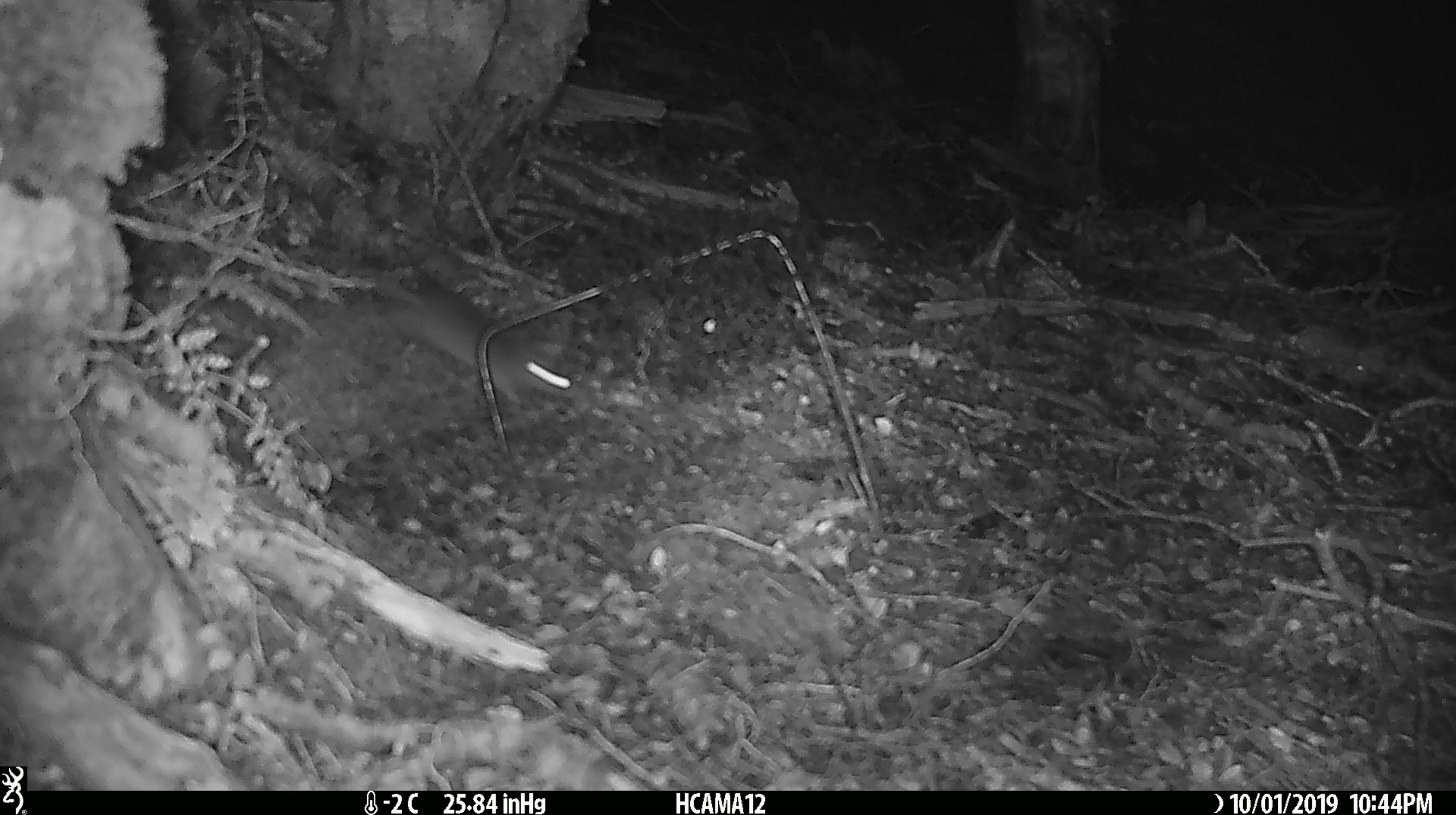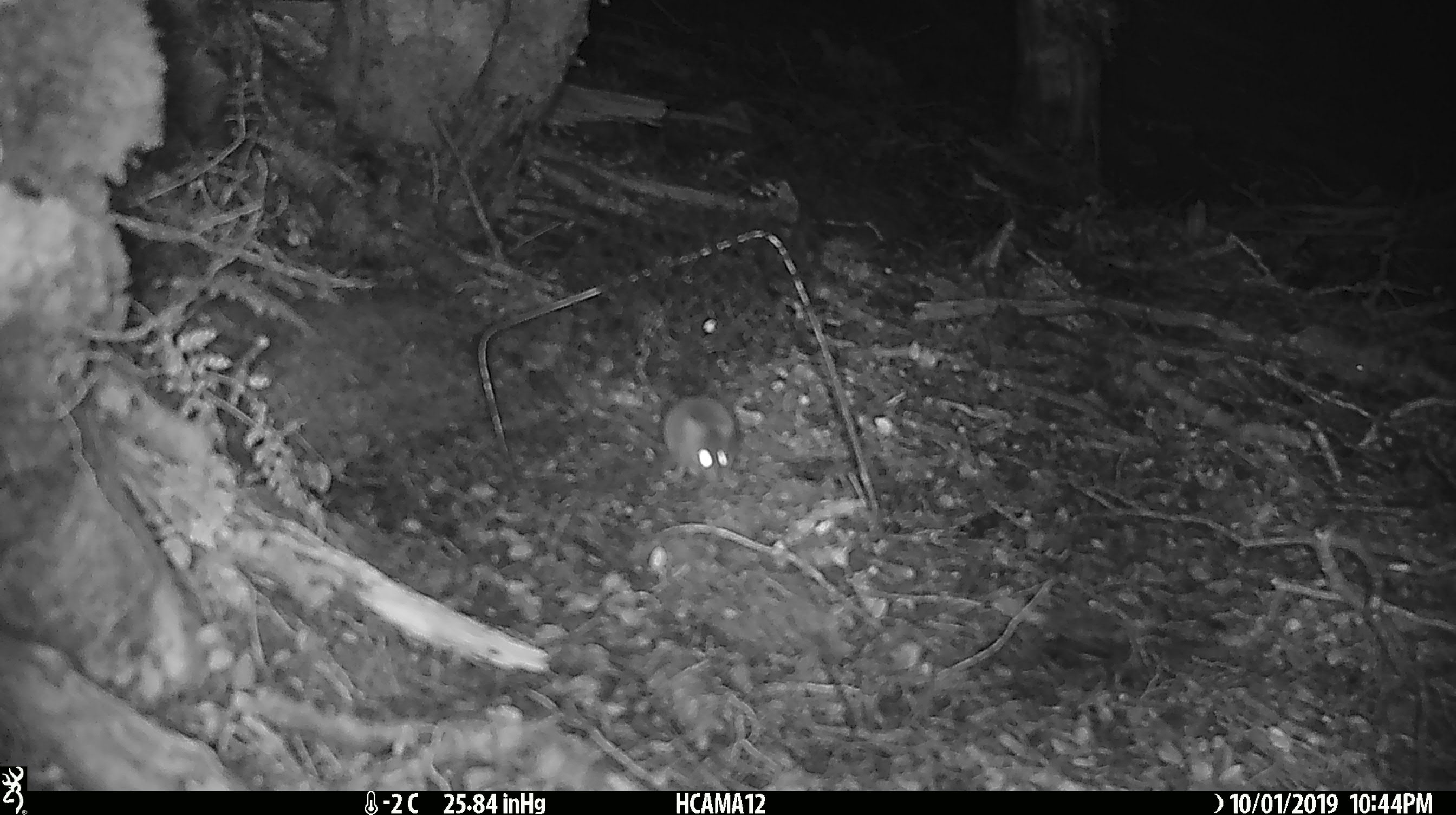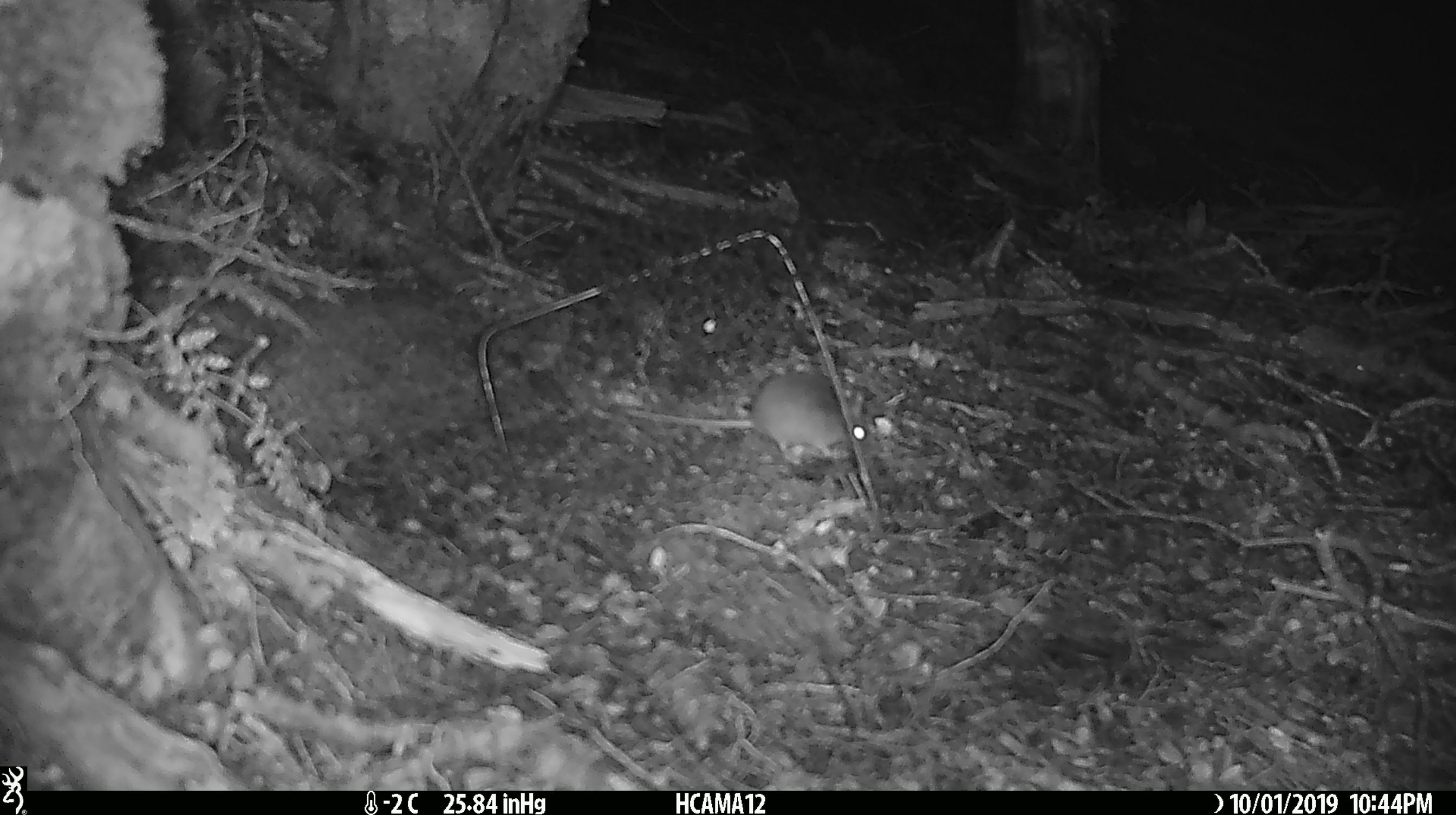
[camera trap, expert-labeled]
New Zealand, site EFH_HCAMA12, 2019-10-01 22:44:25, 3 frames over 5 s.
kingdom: Animalia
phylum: Chordata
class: Mammalia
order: Rodentia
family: Muridae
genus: Mus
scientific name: Mus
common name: mouse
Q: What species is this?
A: Mouse (Mus).